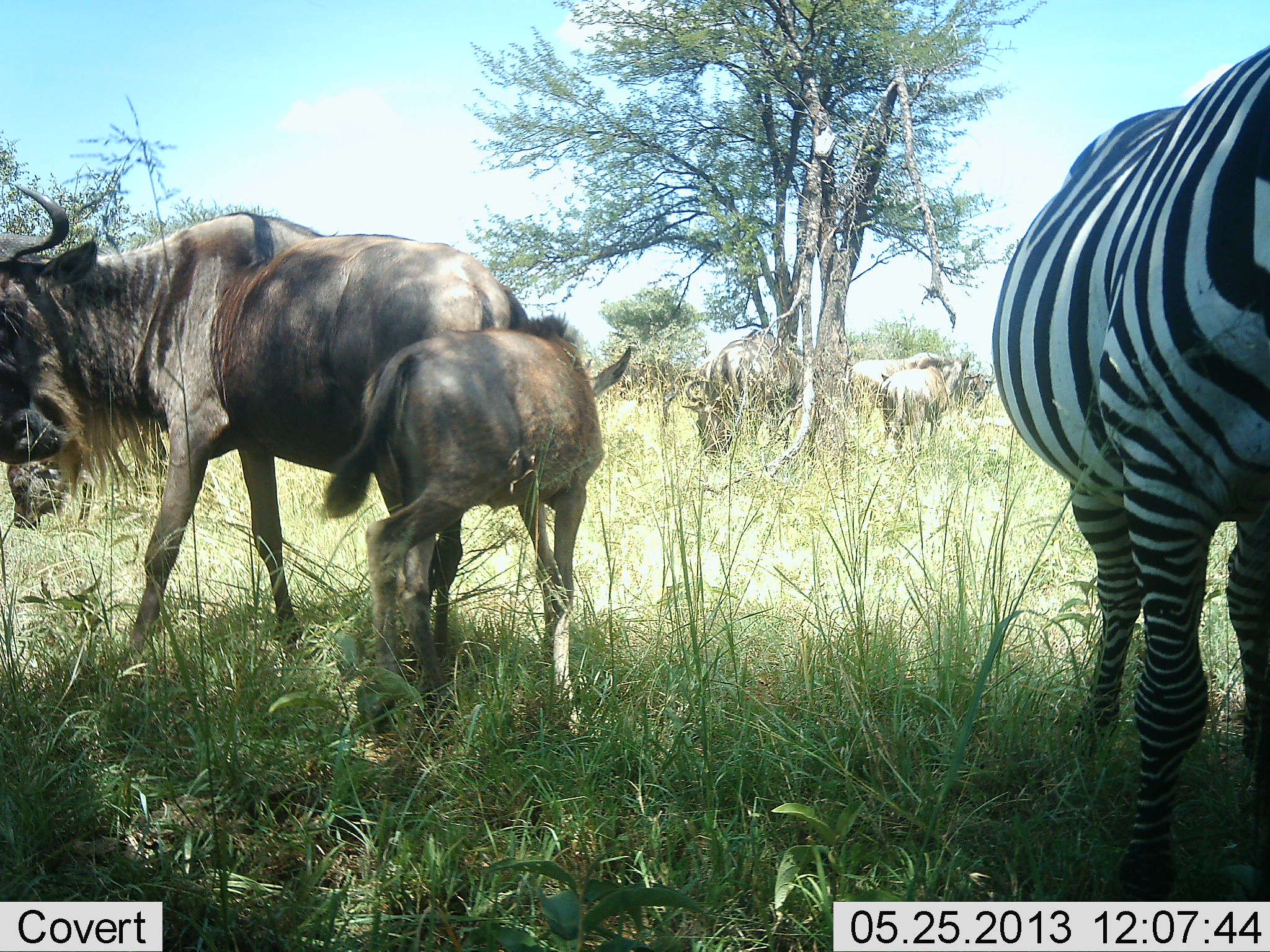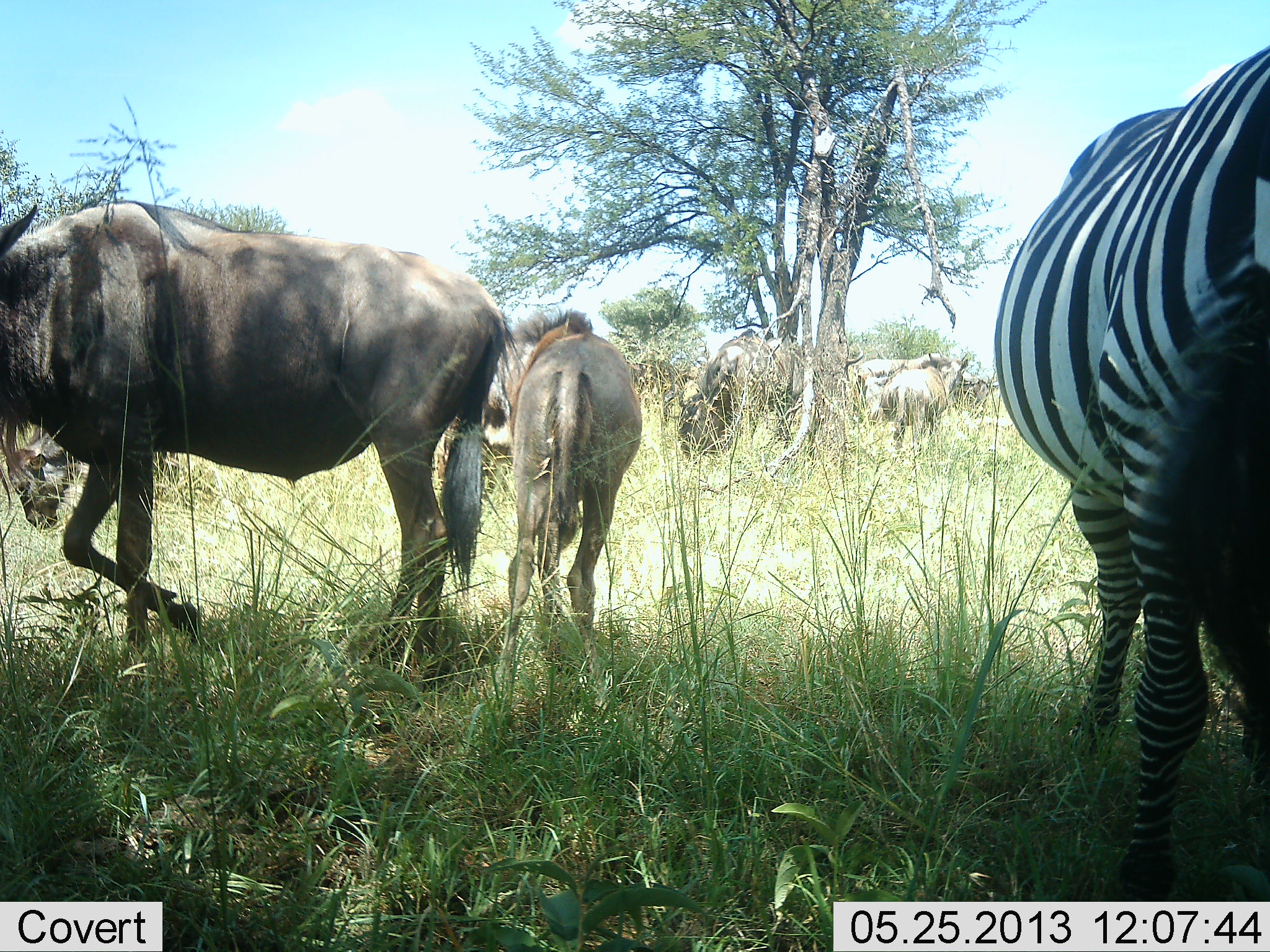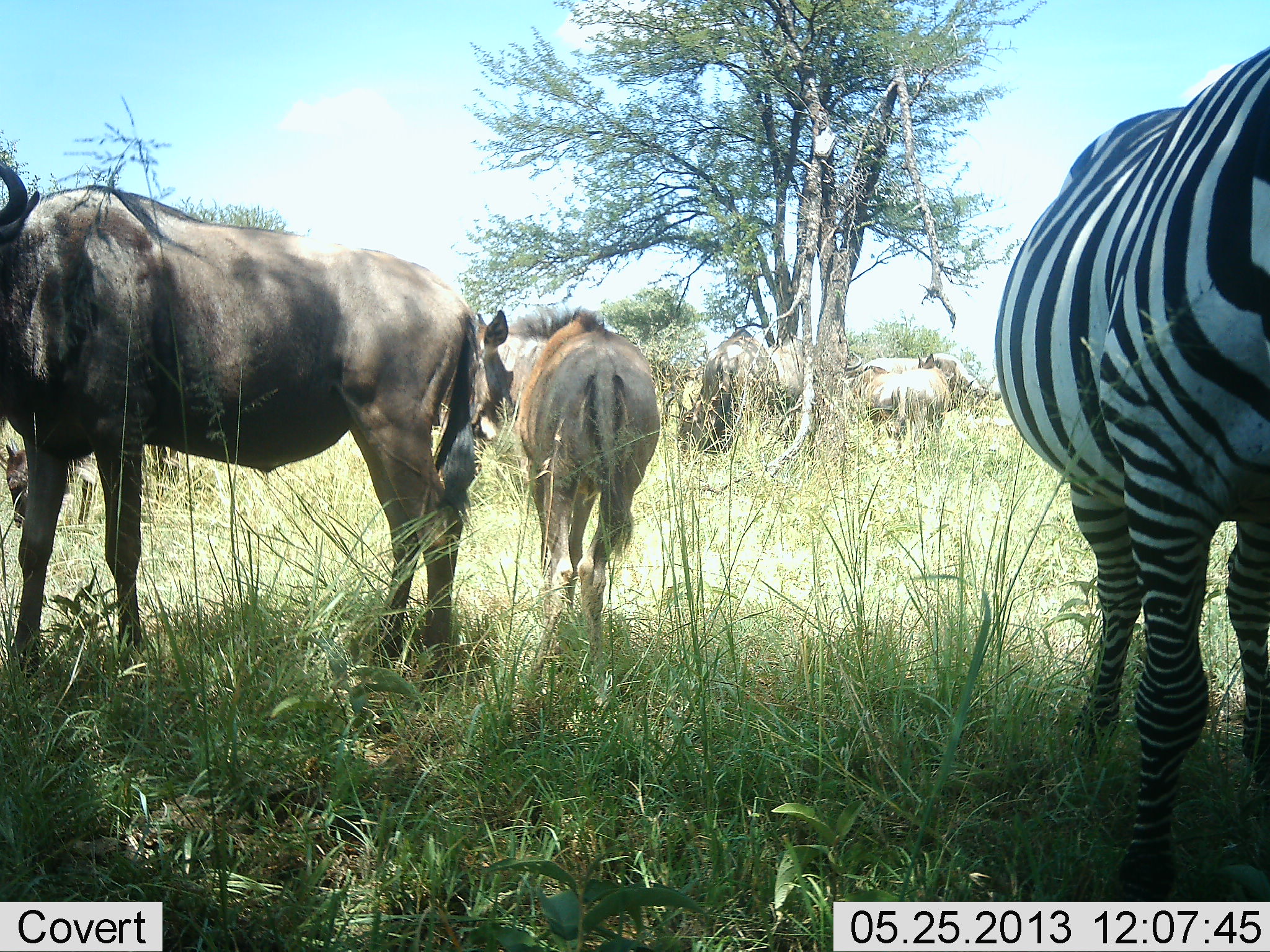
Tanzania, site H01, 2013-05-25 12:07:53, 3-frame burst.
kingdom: Animalia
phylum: Chordata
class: Mammalia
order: Artiodactyla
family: Bovidae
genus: Connochaetes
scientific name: Connochaetes taurinus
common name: blue wildebeest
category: wildebeest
Wildebeest (blue wildebeest) (Connochaetes taurinus), count 5. Behavior (volunteer vote fractions): standing 62%, resting 0%, moving 48%, interacting 7%. Young present (vote fraction): 55%. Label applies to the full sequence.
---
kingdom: Animalia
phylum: Chordata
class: Mammalia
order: Perissodactyla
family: Equidae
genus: Equus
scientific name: Equus quagga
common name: plains zebra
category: zebra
Zebra (plains zebra) (Equus quagga), count 1. Behavior (volunteer vote fractions): standing 89%, resting 0%, moving 4%, interacting 0%. Young present (vote fraction): 0%. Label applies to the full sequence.